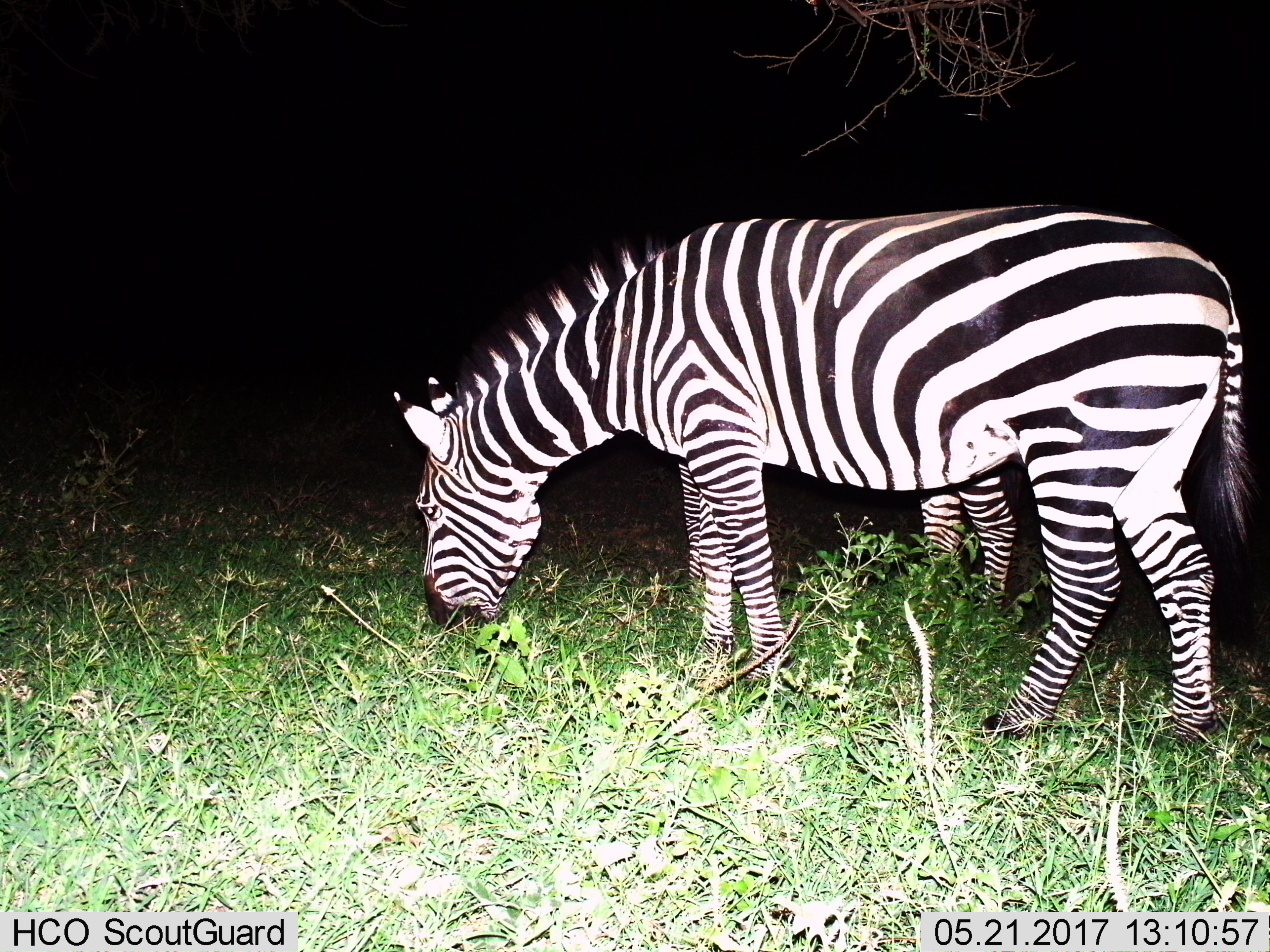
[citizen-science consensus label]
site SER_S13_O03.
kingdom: Animalia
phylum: Chordata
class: Mammalia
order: Perissodactyla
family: Equidae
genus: Equus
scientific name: Equus quagga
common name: plains zebra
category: zebraplains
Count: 2.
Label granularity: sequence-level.